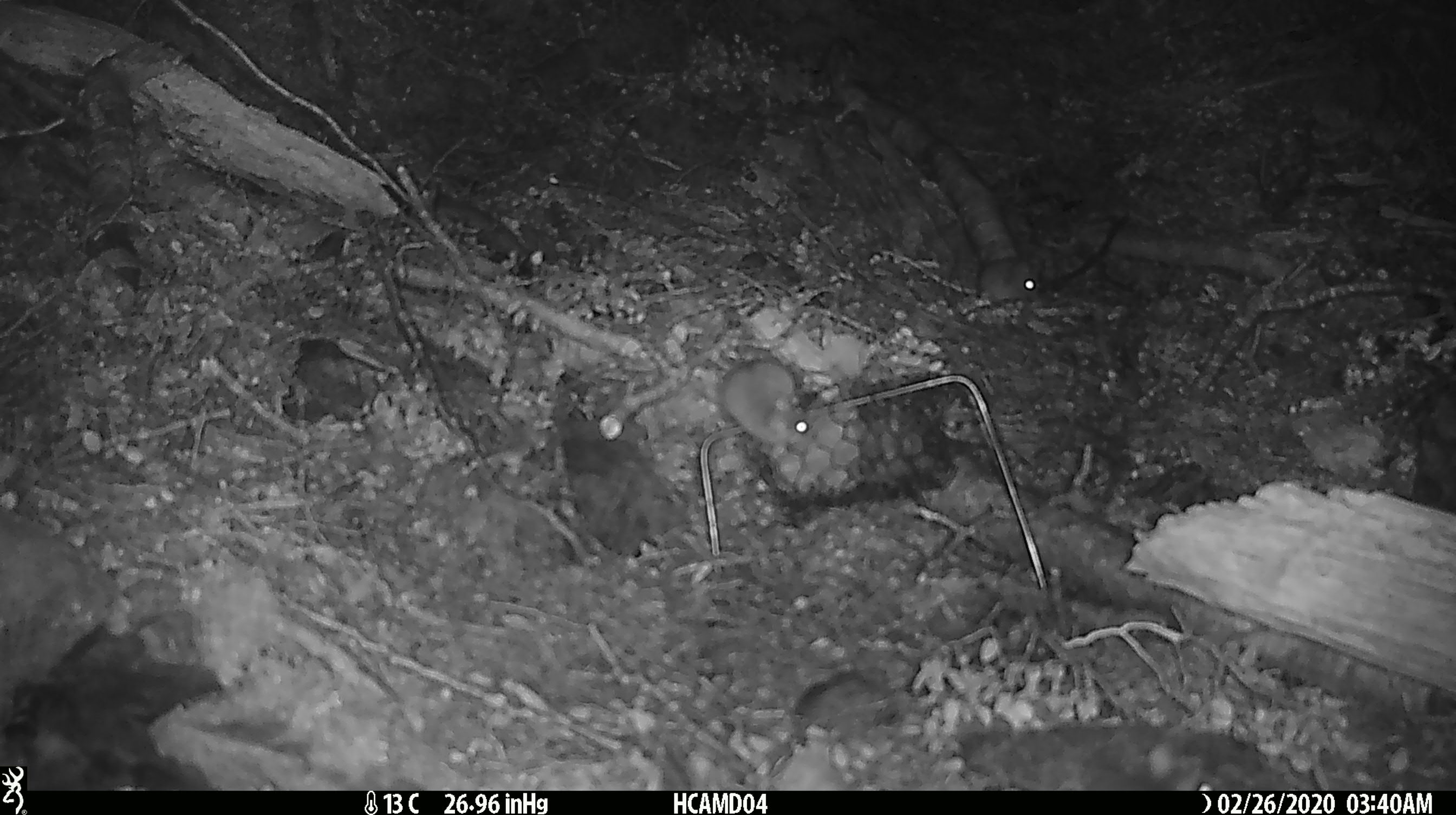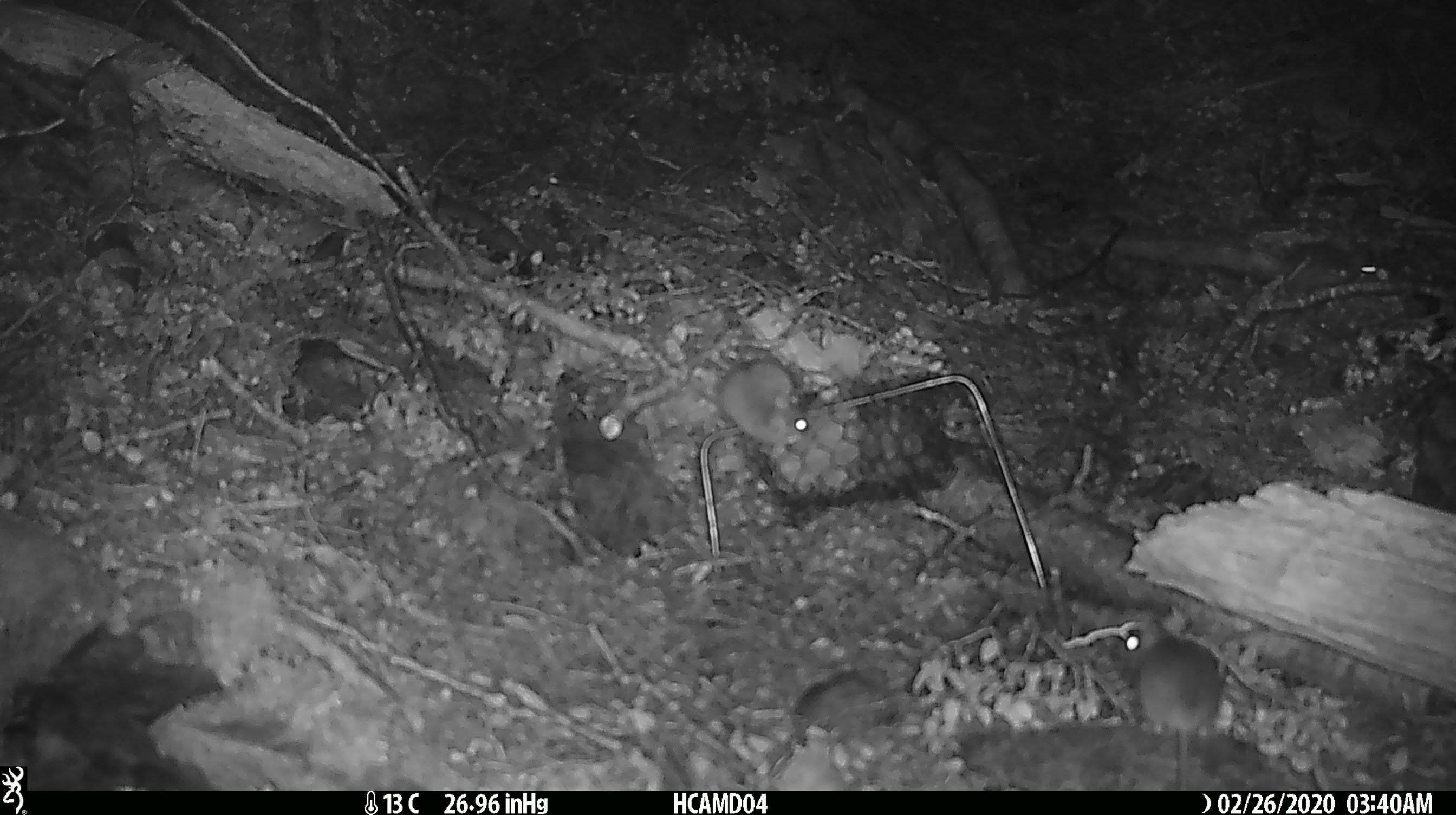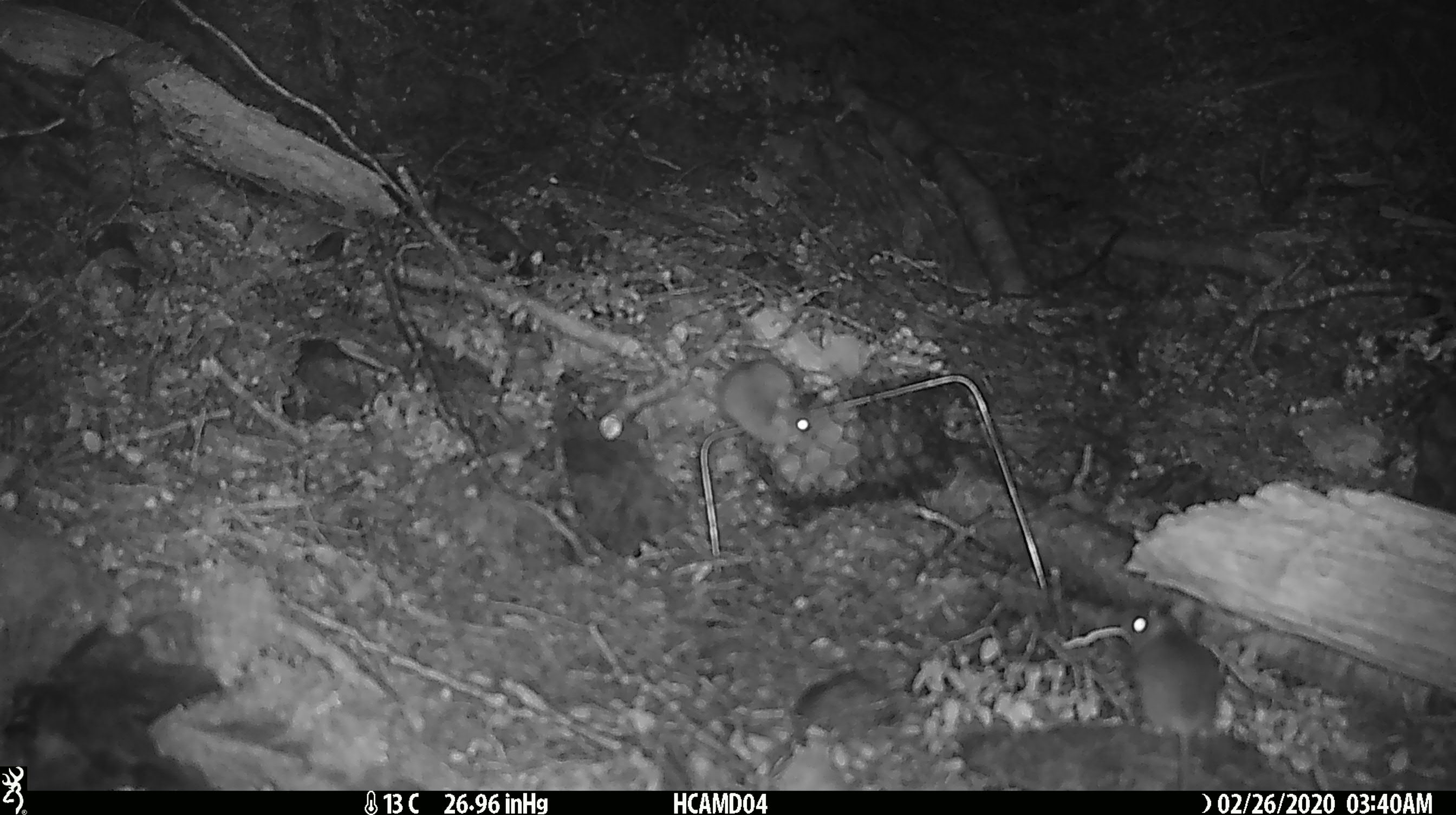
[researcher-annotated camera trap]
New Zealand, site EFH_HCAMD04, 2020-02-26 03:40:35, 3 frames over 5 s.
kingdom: Animalia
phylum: Chordata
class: Mammalia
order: Rodentia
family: Muridae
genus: Mus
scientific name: Mus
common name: mouse